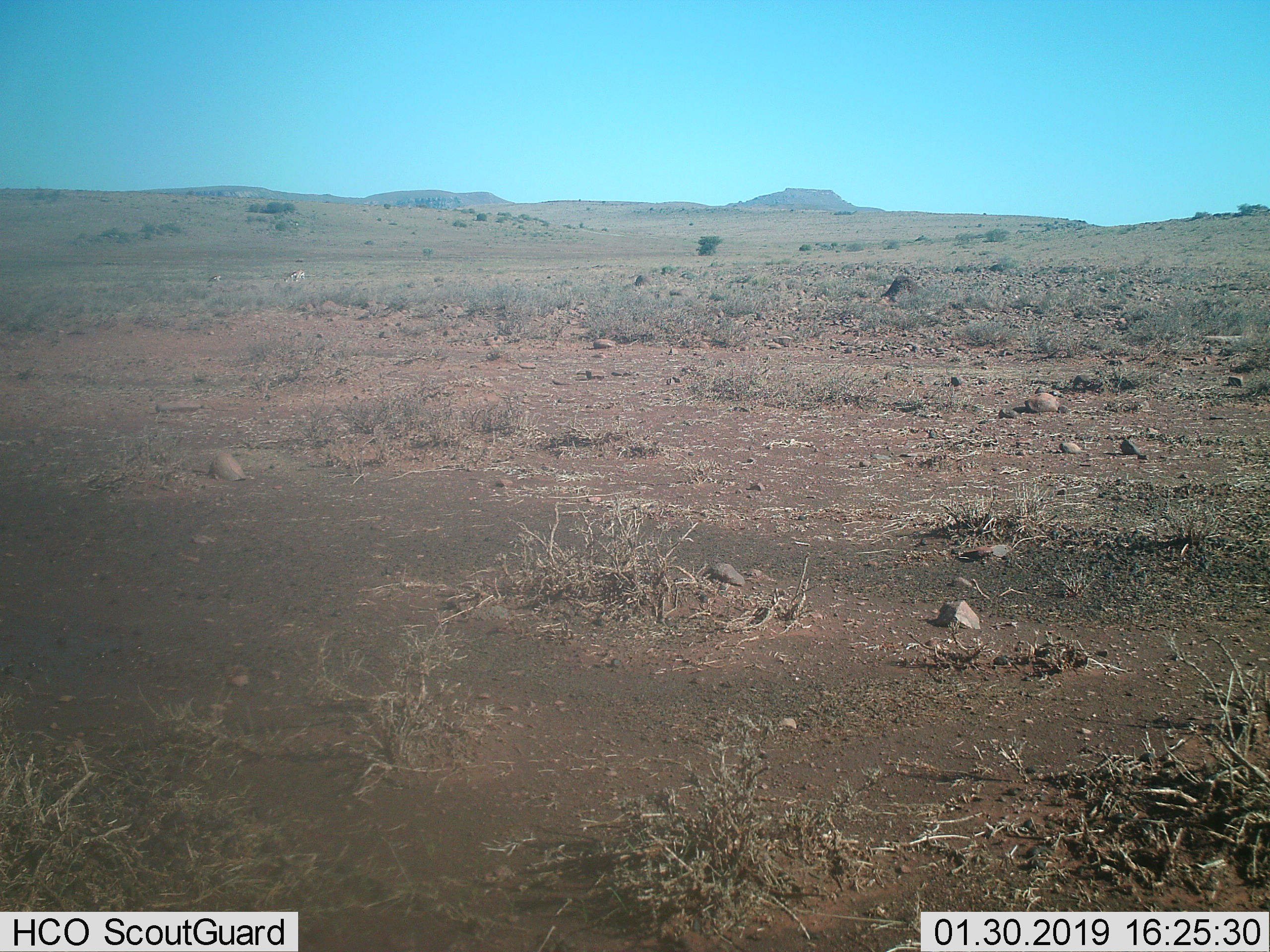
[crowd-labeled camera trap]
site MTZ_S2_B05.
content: unidentified animal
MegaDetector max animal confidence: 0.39